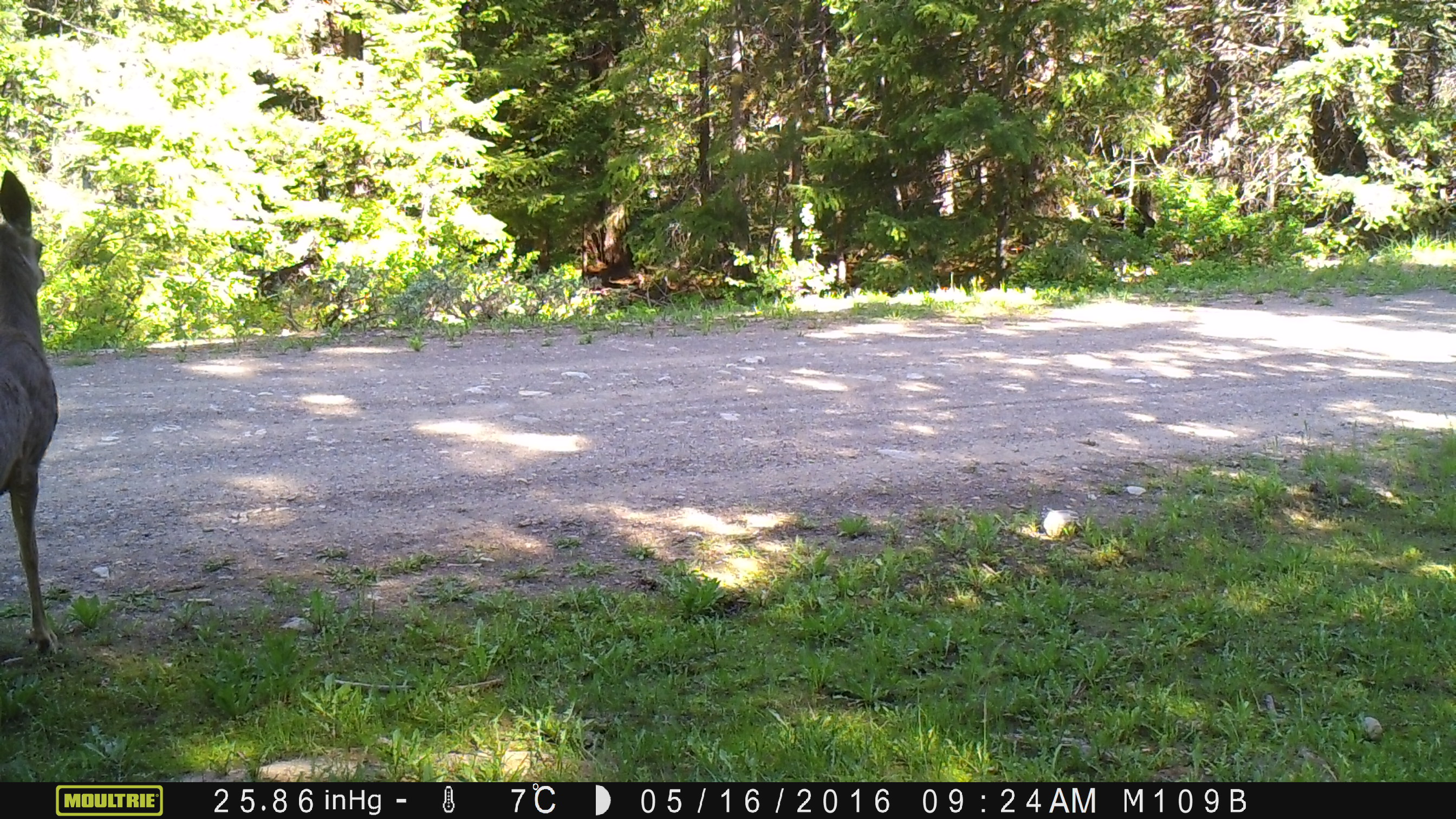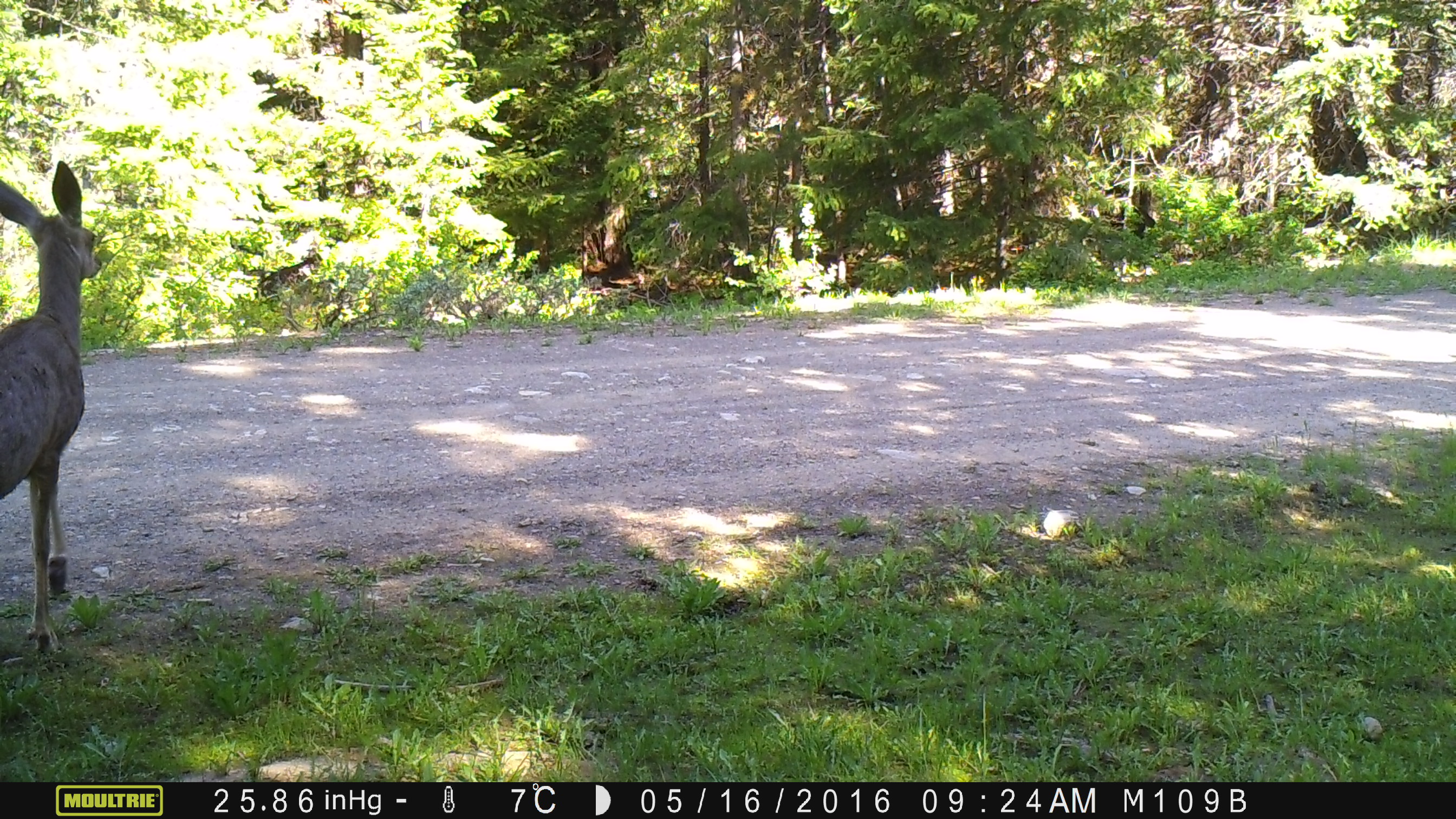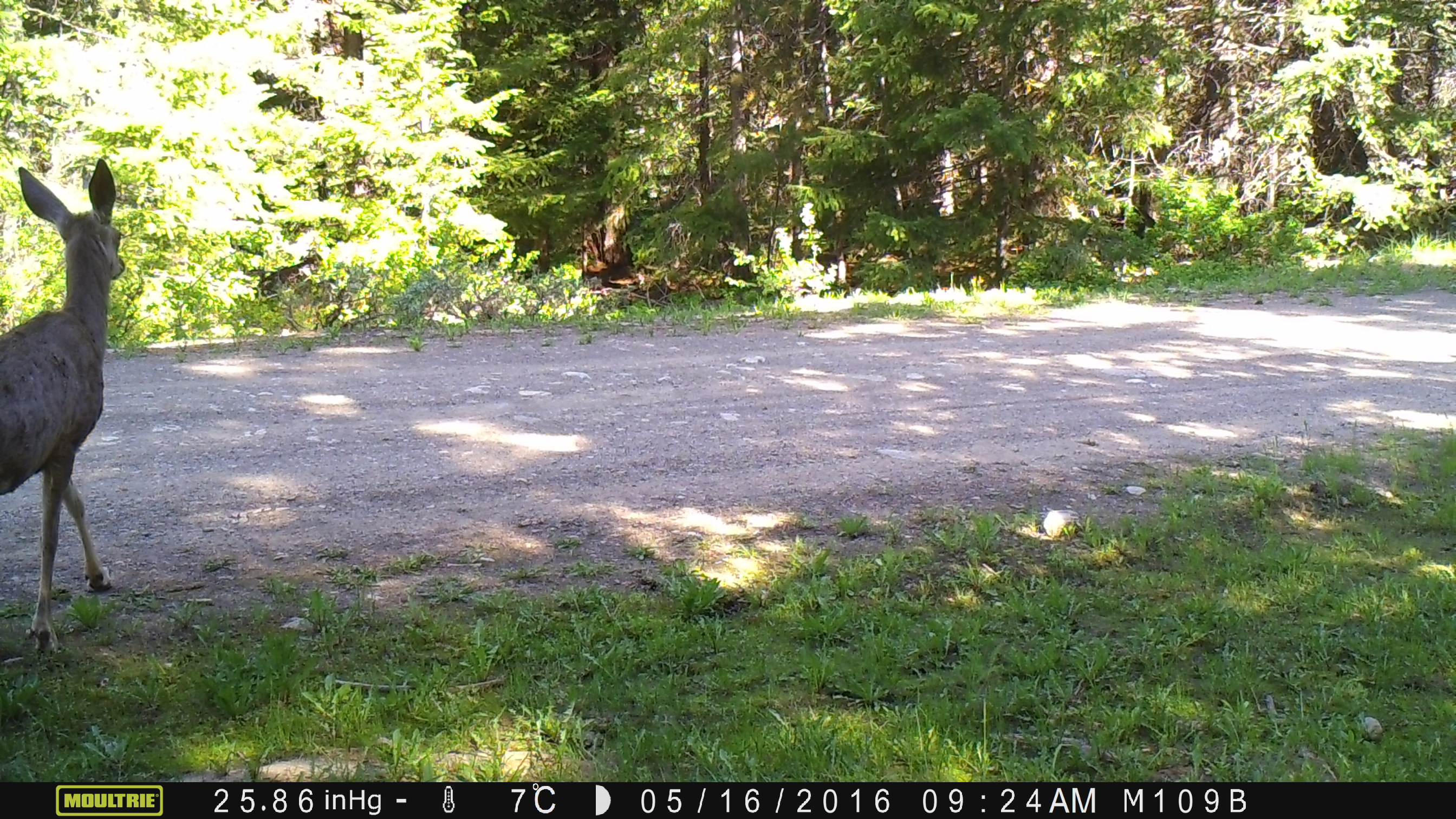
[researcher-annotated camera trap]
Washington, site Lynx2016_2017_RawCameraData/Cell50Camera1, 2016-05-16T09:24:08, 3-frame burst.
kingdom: Animalia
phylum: Chordata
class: Mammalia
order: Artiodactyla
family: Cervidae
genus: Odocoileus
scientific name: Odocoileus hemionus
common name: mule deer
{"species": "Odocoileus hemionus (mule deer)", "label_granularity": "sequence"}